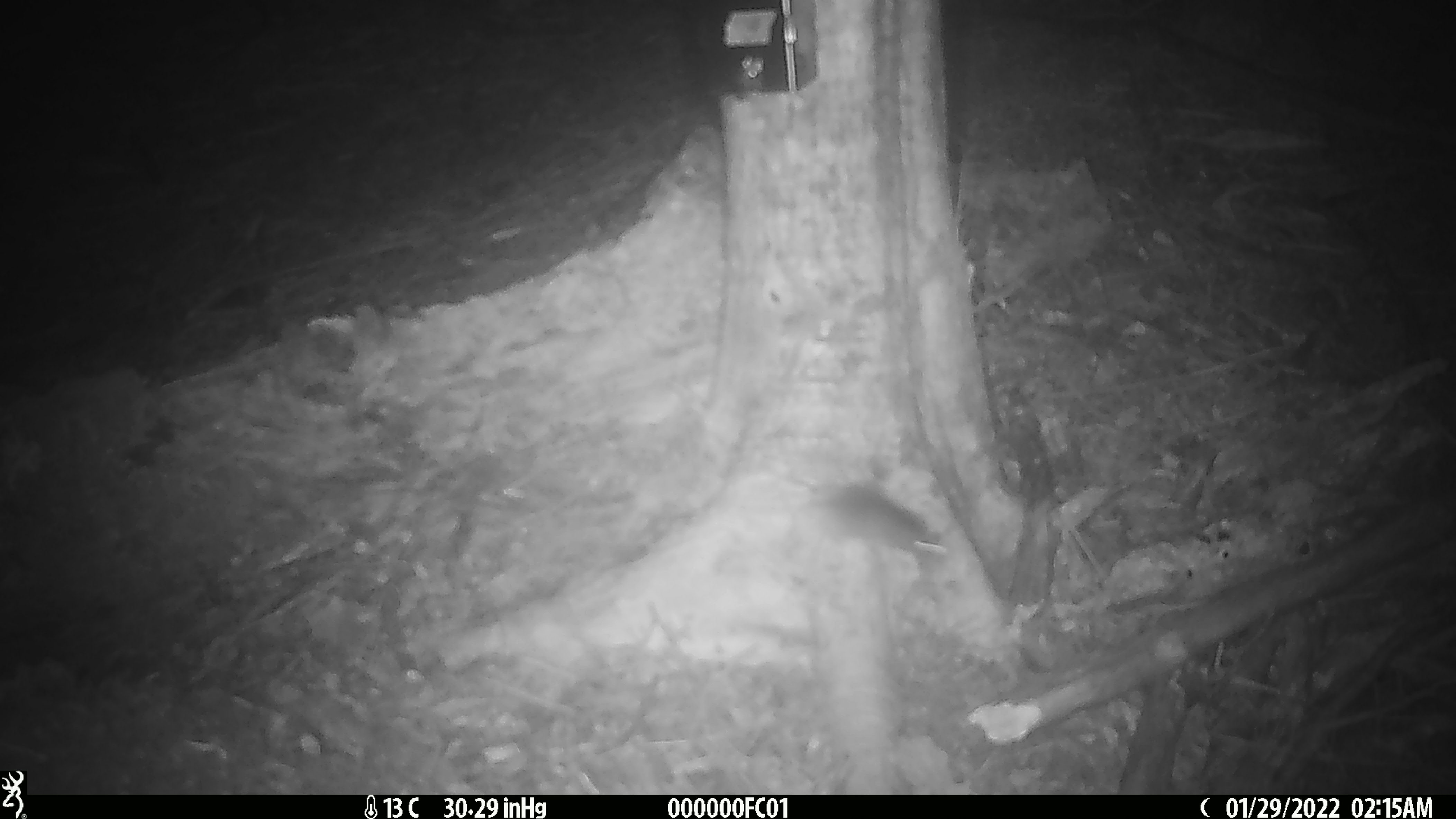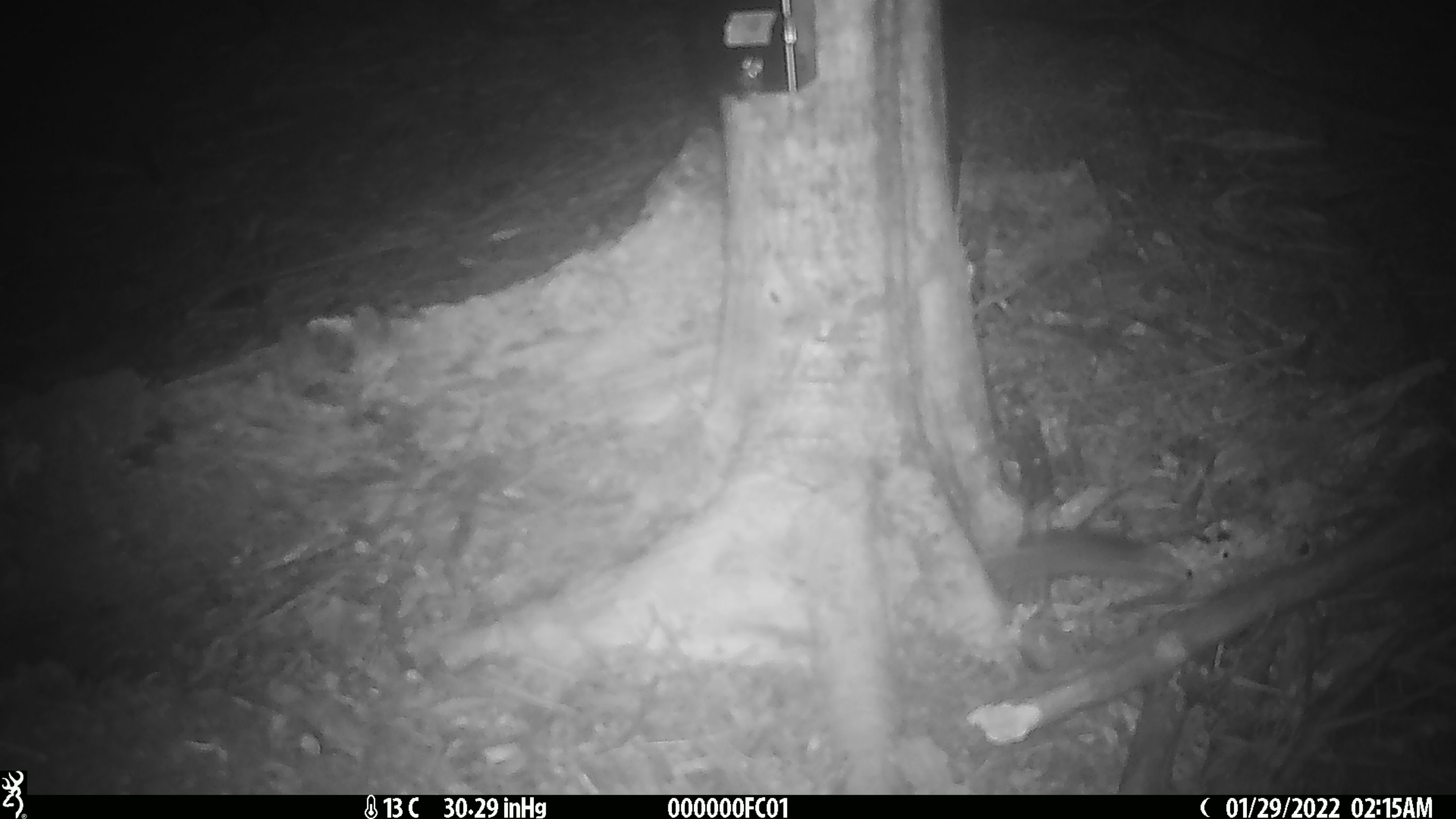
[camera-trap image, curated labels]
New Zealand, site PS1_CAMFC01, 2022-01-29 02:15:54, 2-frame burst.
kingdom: Animalia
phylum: Chordata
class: Mammalia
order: Rodentia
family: Muridae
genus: Mus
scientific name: Mus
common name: mouse